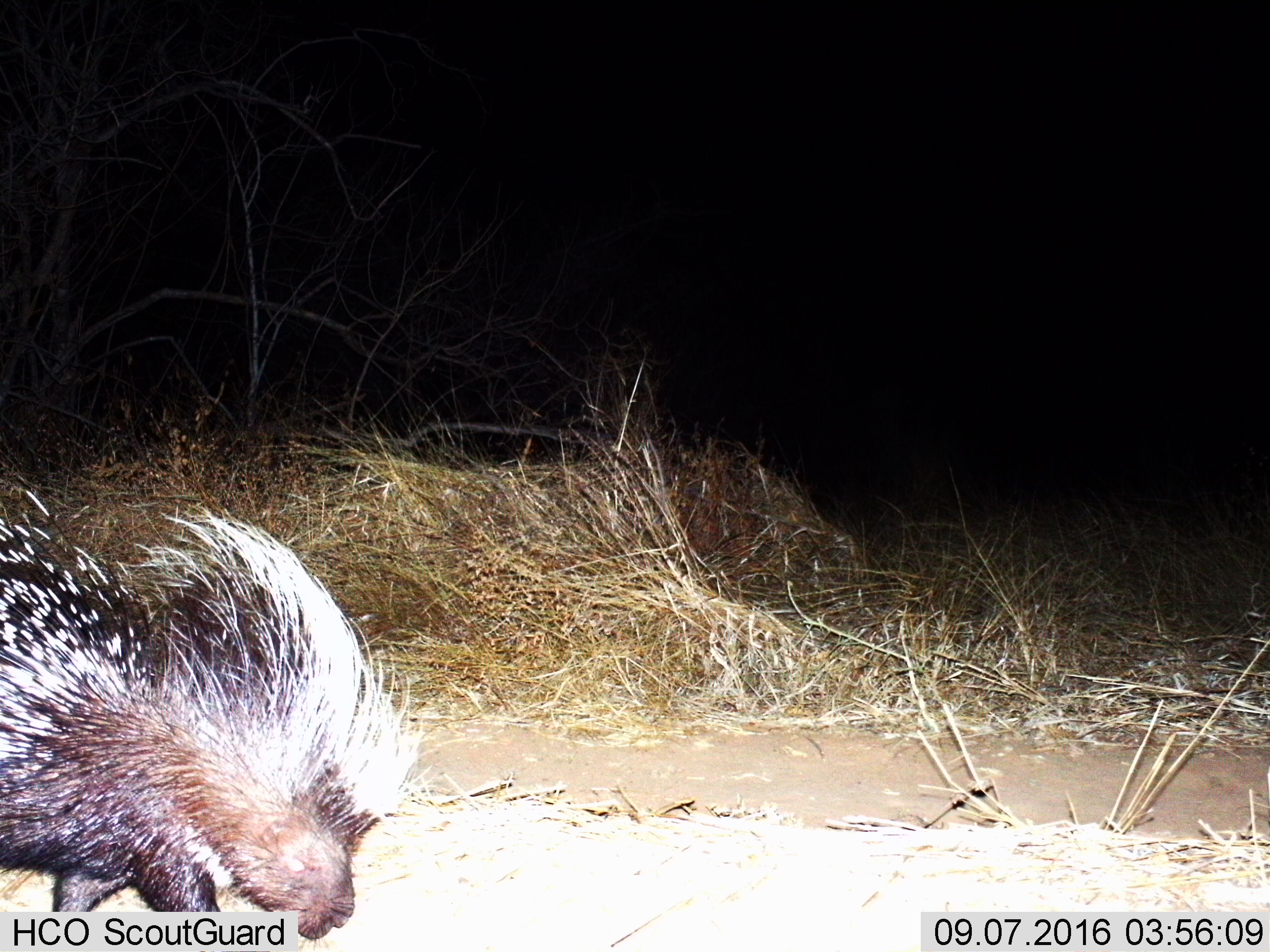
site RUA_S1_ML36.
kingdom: Animalia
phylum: Chordata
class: Mammalia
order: Rodentia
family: Hystricidae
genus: Hystrix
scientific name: Hystrix cristata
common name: crested porcupine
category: porcupine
Porcupine (crested porcupine) (Hystrix cristata), count 1. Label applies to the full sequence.